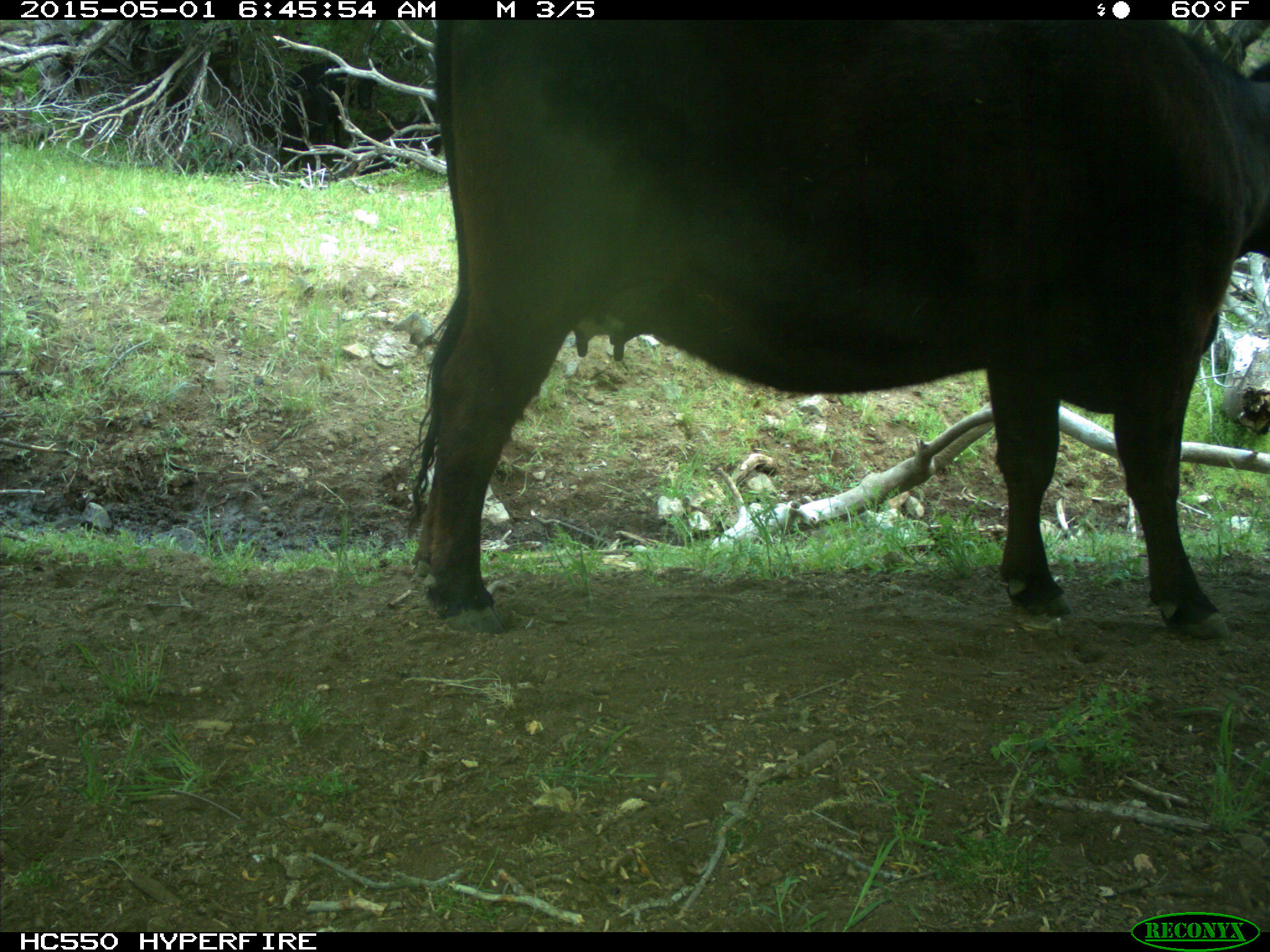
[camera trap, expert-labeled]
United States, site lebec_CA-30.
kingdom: Animalia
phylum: Chordata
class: Mammalia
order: Artiodactyla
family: Bovidae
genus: Bos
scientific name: Bos taurus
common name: domestic cow